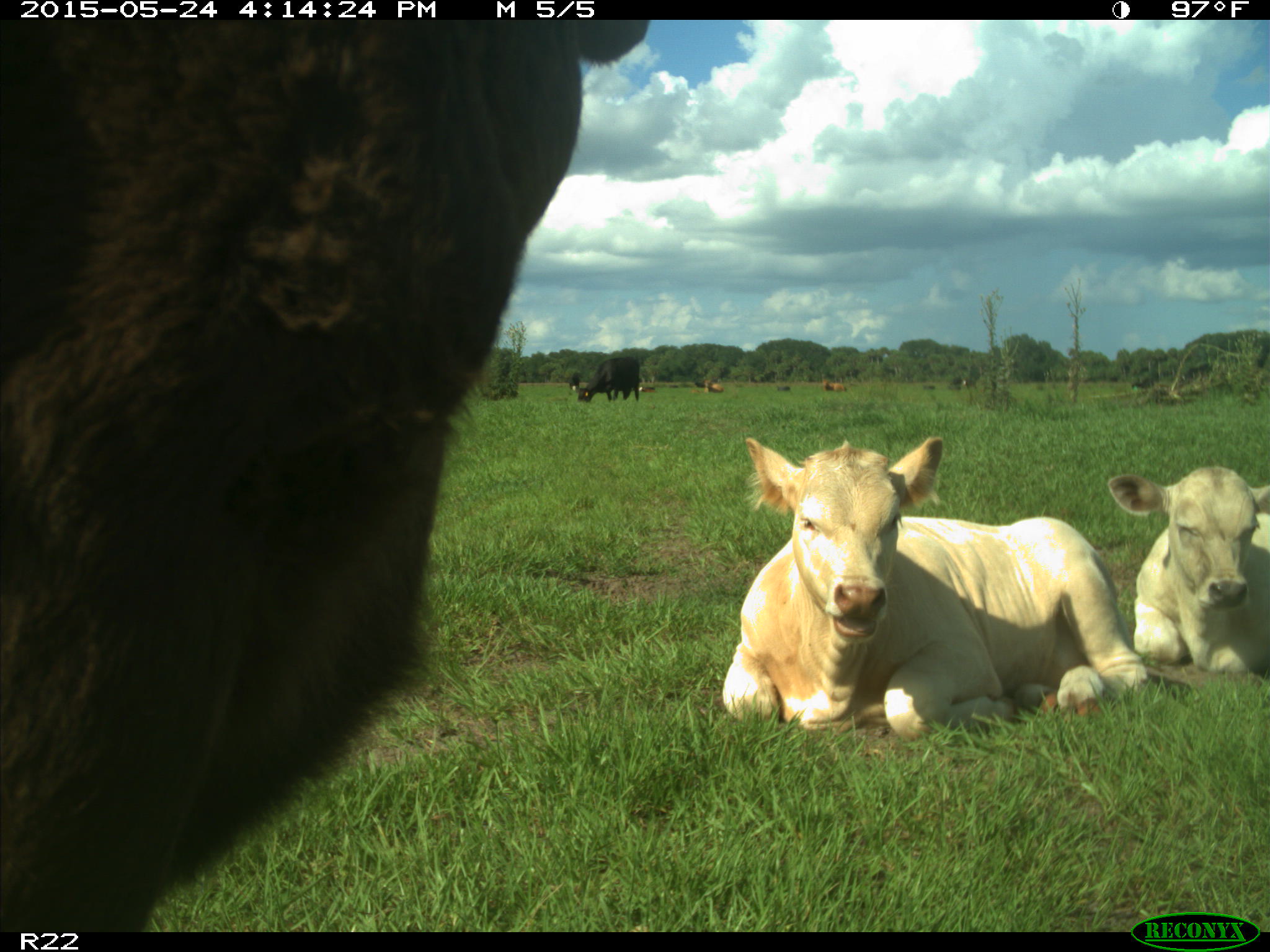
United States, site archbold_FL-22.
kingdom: Animalia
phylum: Chordata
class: Mammalia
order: Artiodactyla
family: Bovidae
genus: Bos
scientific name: Bos taurus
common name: domestic cow